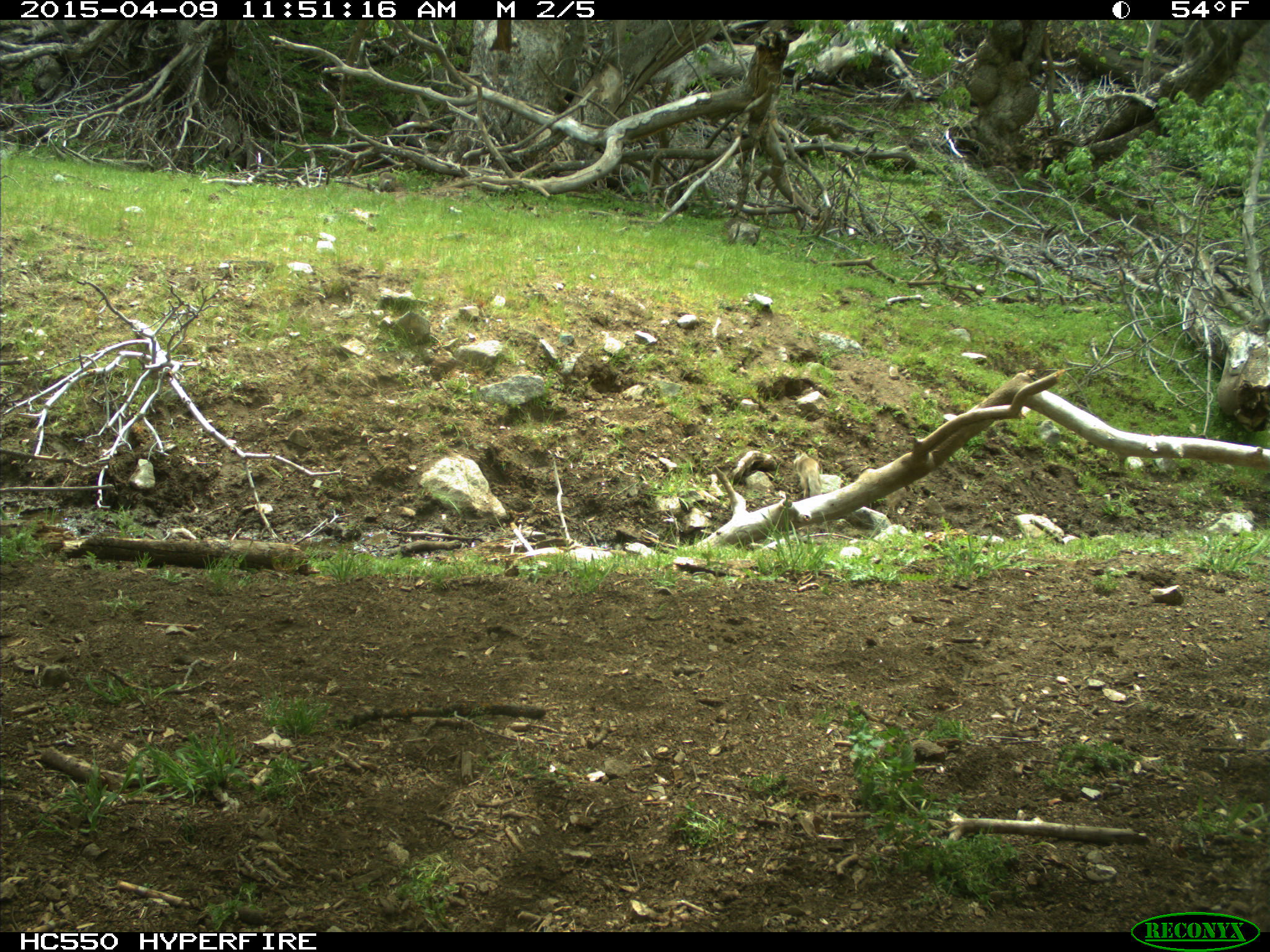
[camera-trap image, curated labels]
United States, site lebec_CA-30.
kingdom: Animalia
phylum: Chordata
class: Mammalia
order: Rodentia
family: Sciuridae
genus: Otospermophilus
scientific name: Otospermophilus beecheyi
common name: california ground squirrel